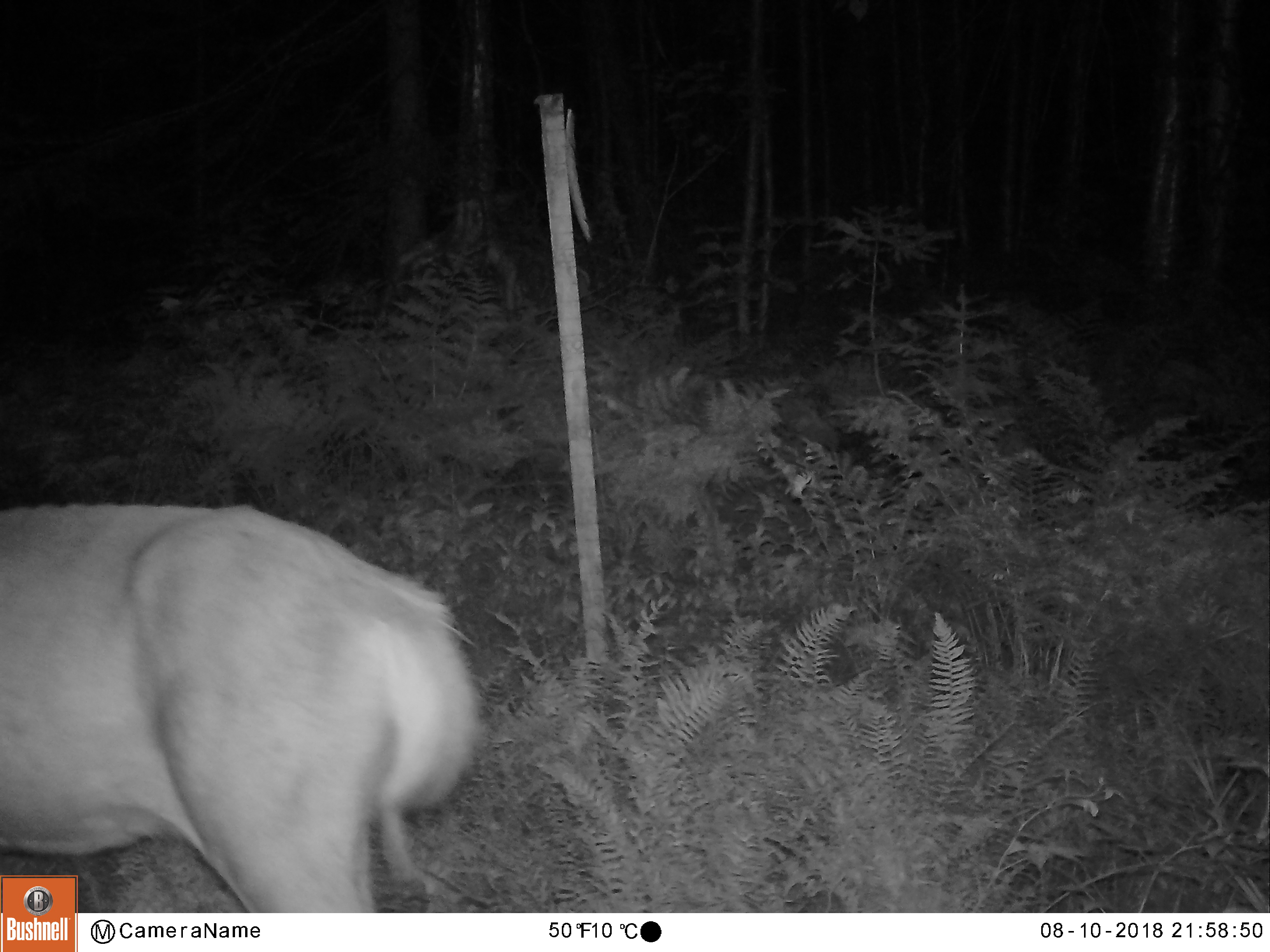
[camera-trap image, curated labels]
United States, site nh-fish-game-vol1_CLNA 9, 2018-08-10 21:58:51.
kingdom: Animalia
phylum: Chordata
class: Mammalia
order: Artiodactyla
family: Cervidae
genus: Odocoileus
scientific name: Odocoileus virginianus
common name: white-tailed deer